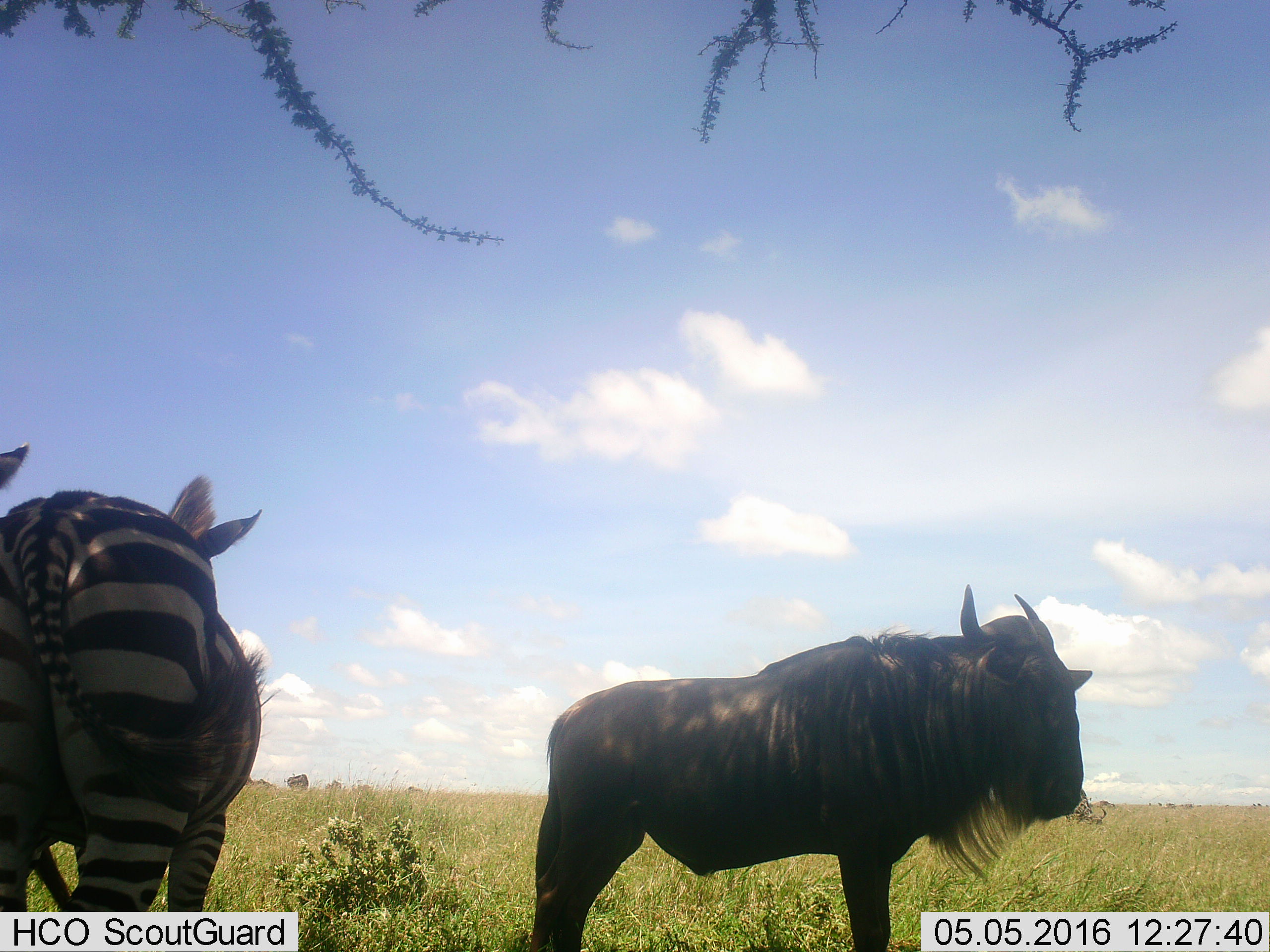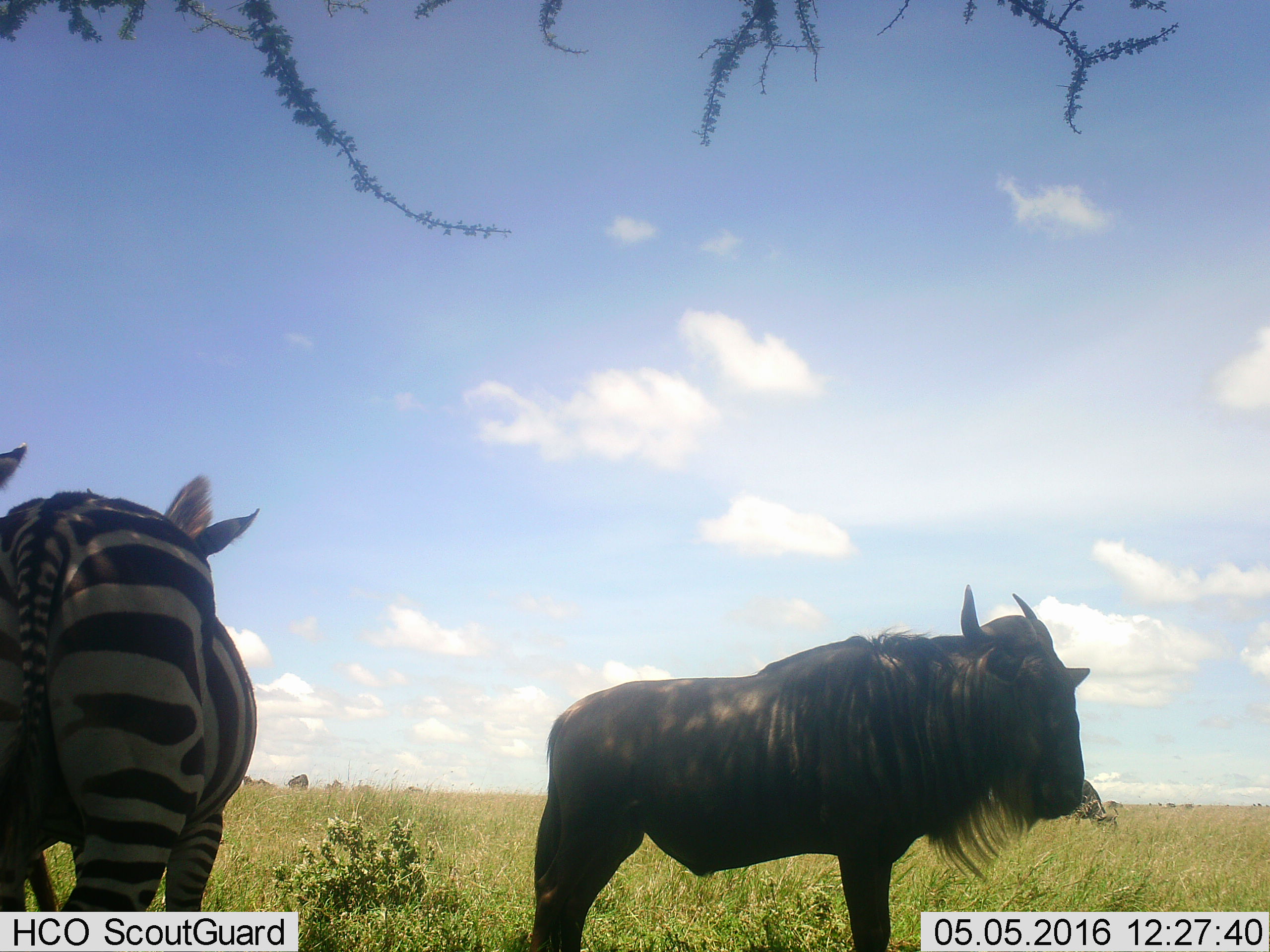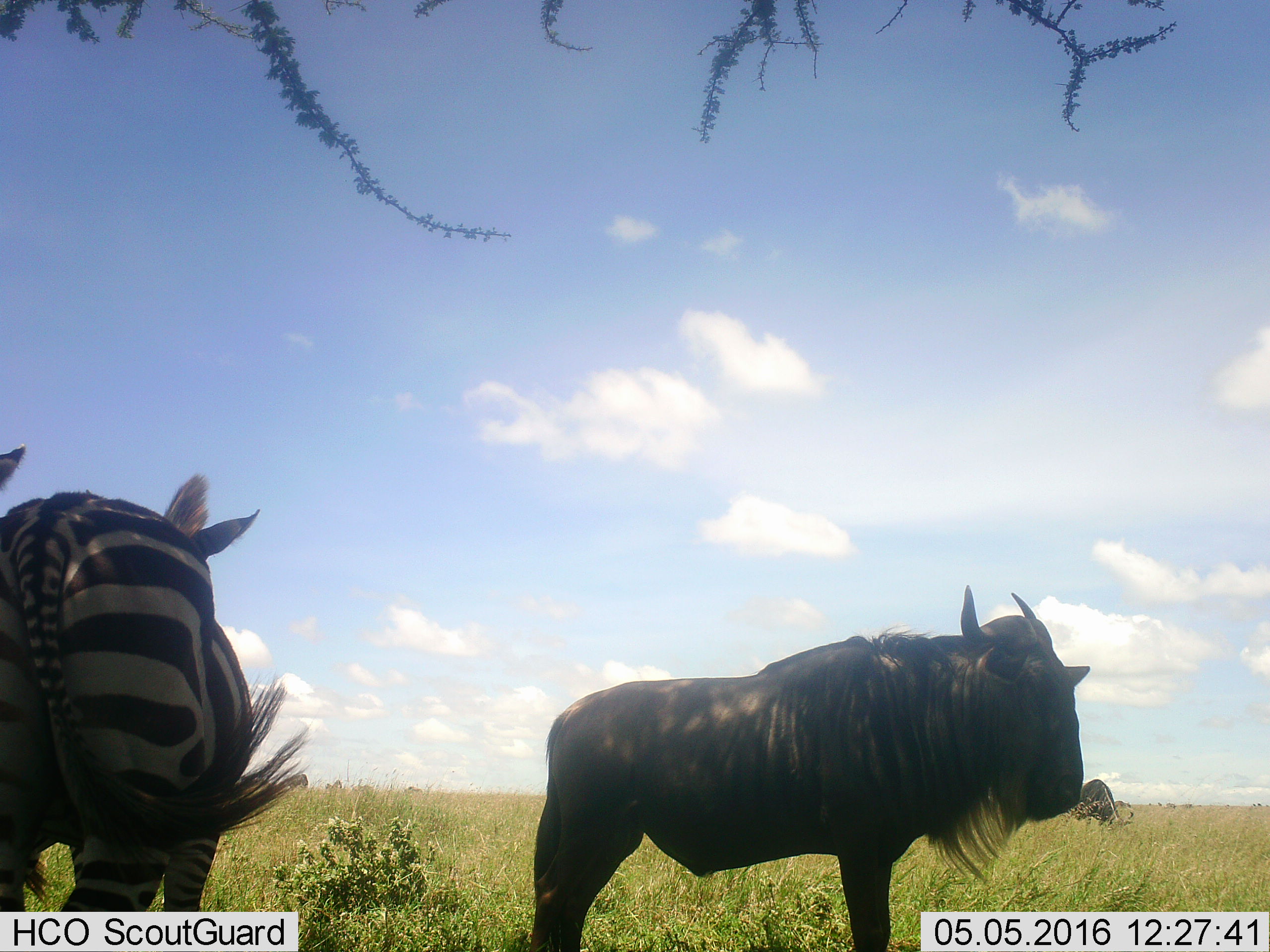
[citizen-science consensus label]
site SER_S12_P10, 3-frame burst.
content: unidentified animal